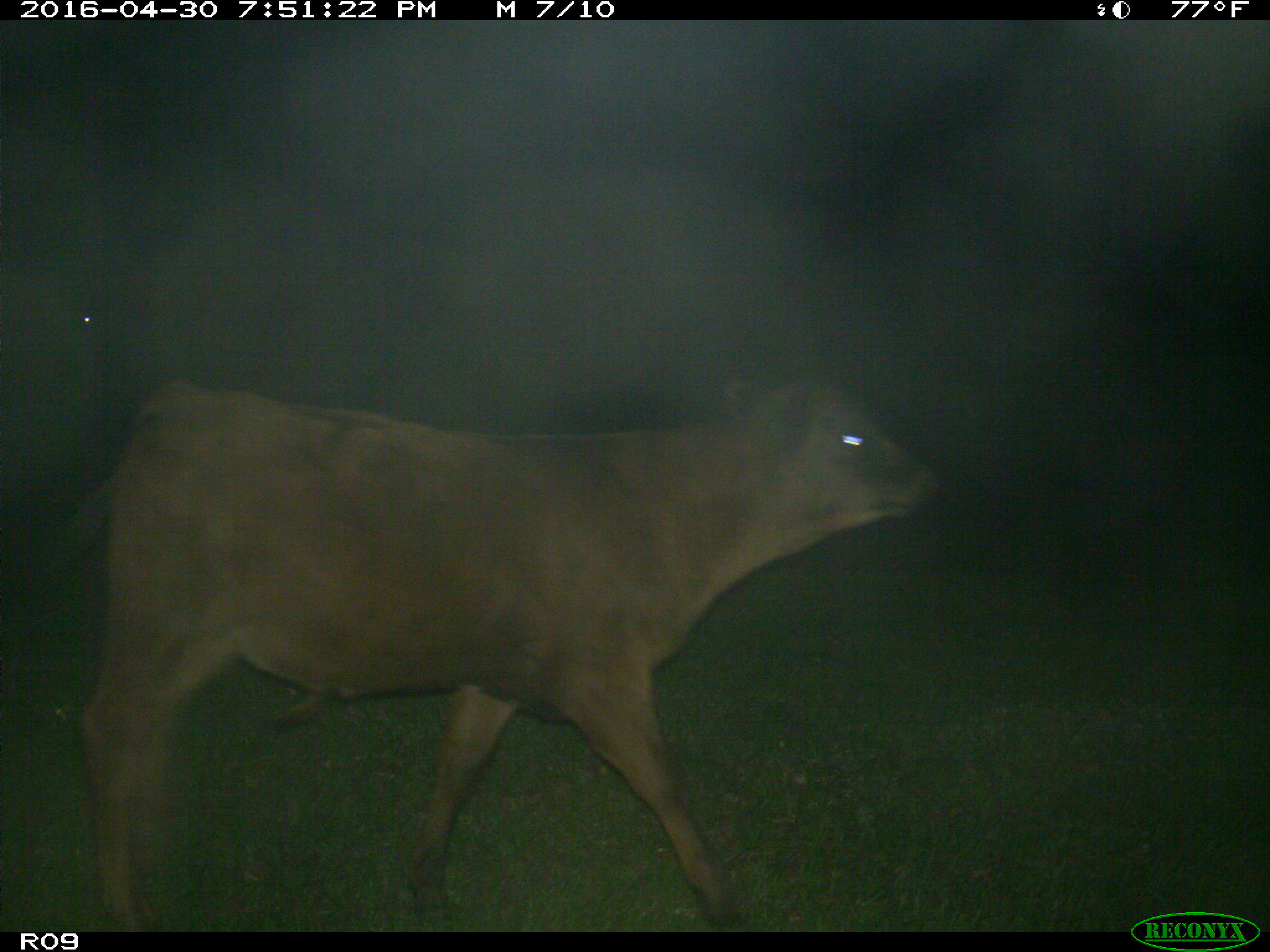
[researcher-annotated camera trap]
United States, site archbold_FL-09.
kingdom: Animalia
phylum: Chordata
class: Mammalia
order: Artiodactyla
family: Bovidae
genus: Bos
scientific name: Bos taurus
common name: domestic cow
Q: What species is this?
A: Bos taurus (domestic cow).